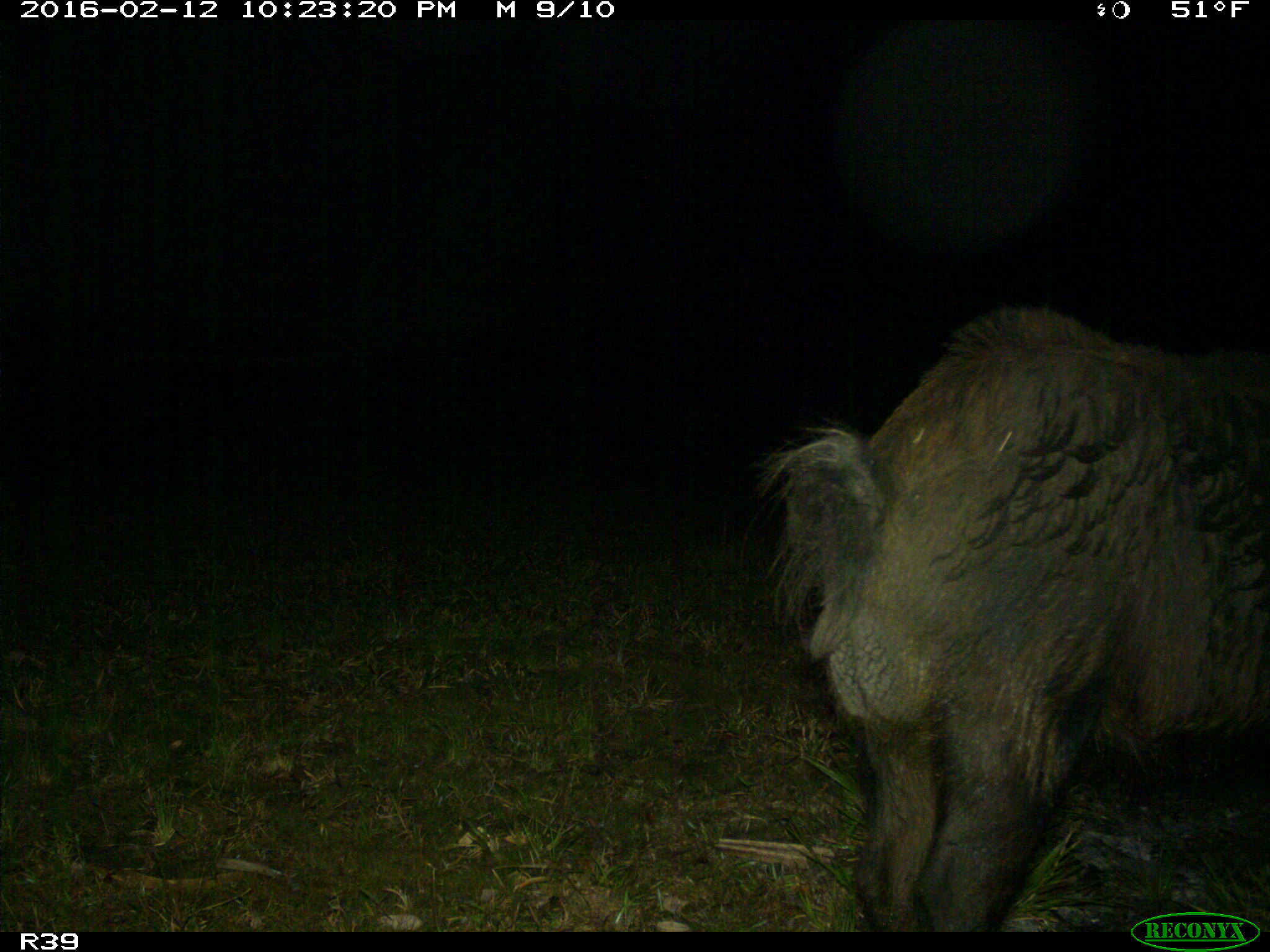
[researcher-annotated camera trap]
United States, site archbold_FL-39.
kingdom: Animalia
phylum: Chordata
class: Mammalia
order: Artiodactyla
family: Suidae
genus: Sus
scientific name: Sus scrofa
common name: wild boar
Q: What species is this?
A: Sus scrofa (wild boar).